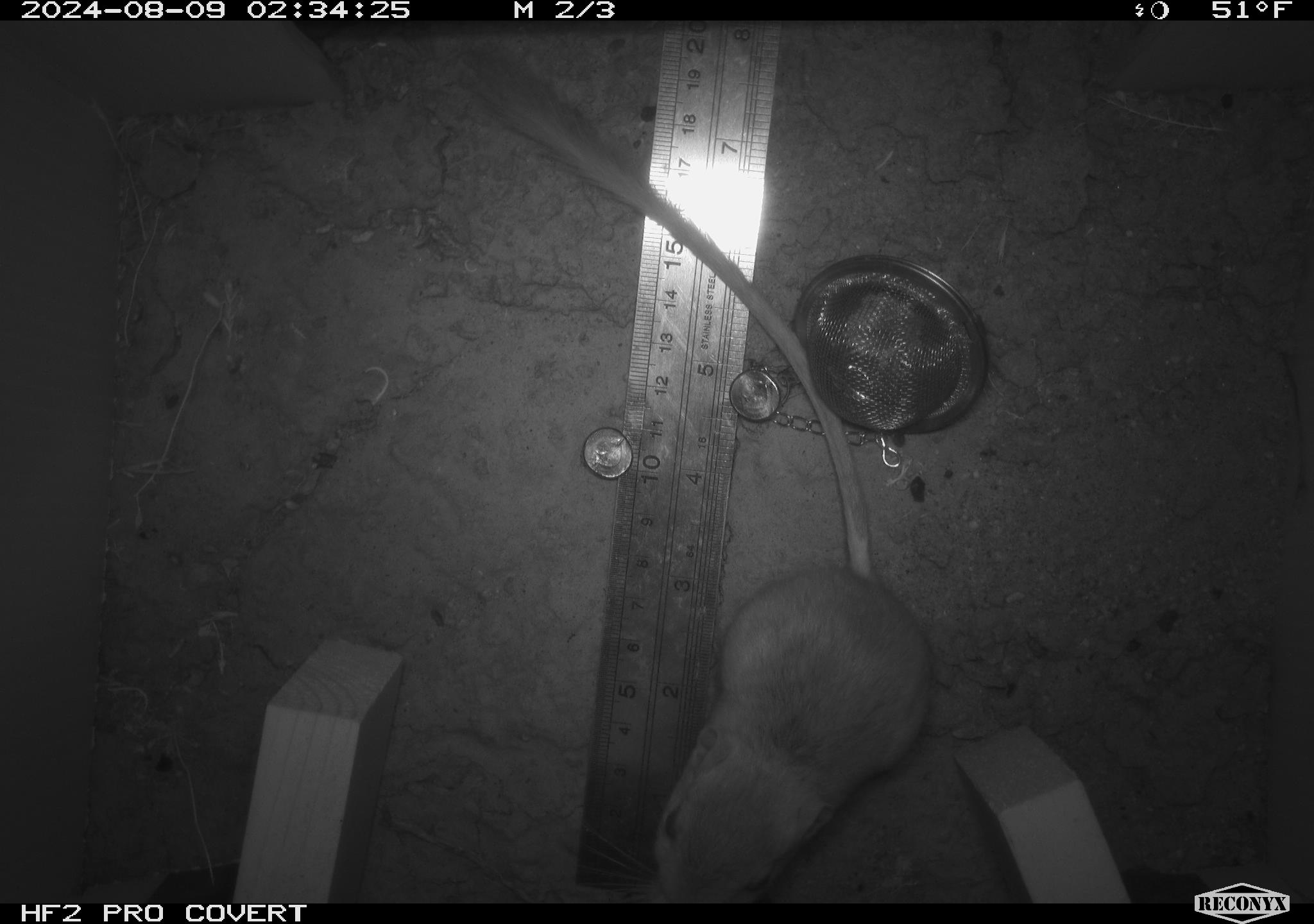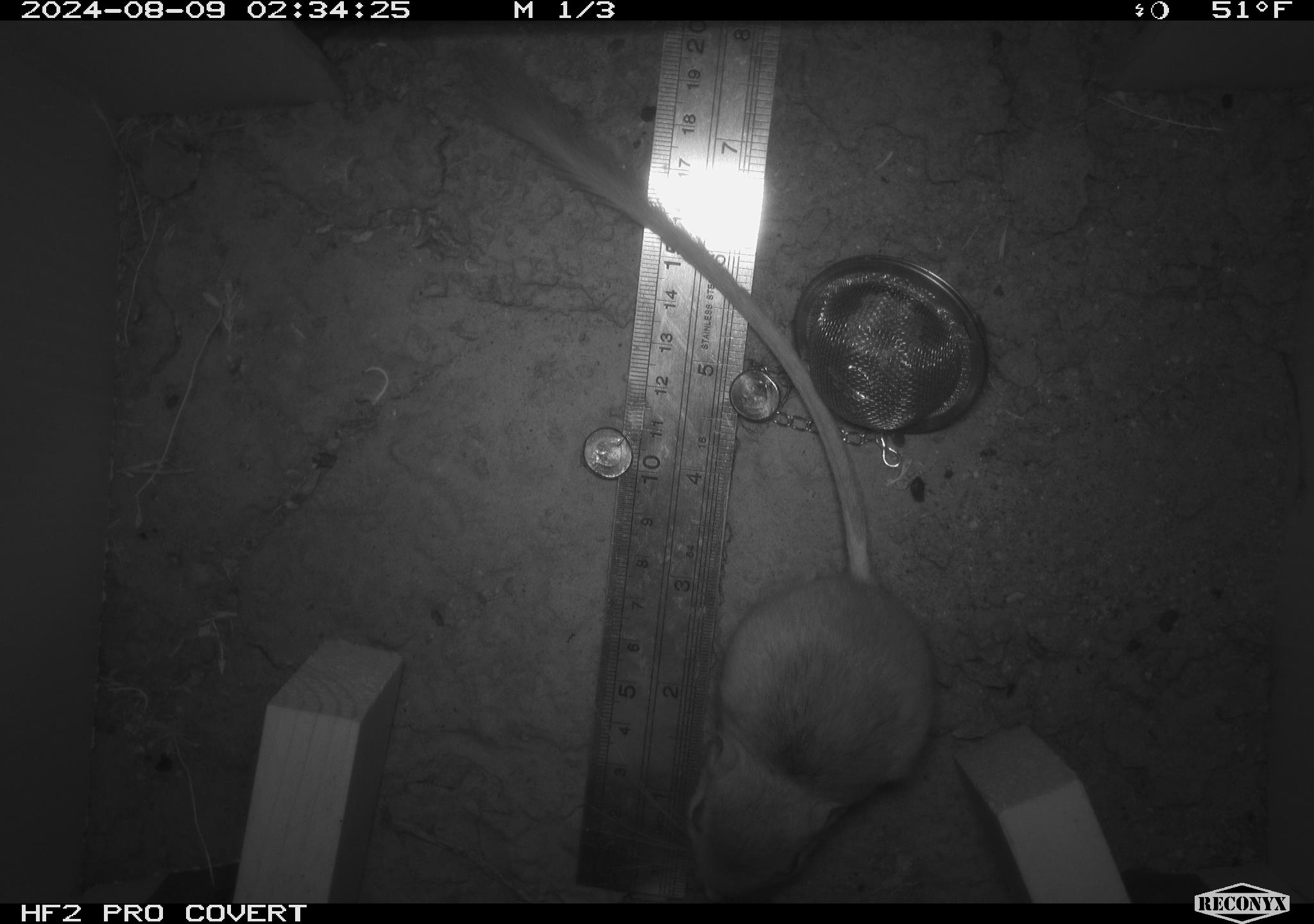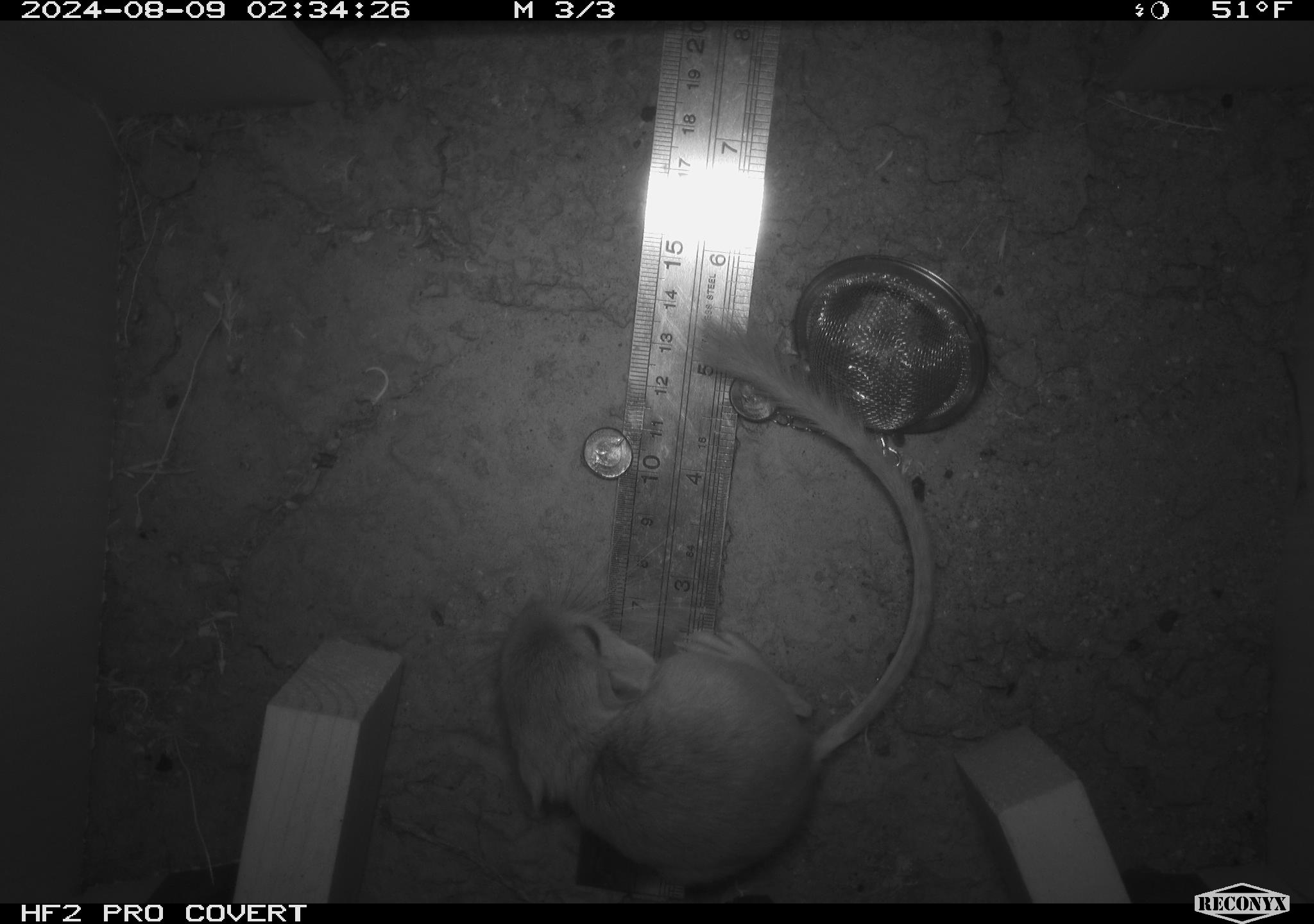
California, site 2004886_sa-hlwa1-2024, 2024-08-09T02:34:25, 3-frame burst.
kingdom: Animalia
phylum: Chordata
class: Mammalia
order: Rodentia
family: Heteromyidae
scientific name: Heteromyidae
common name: kangaroo rats and pocket mice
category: heteromyidae family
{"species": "heteromyidae family (kangaroo rats and pocket mice) (Heteromyidae)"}